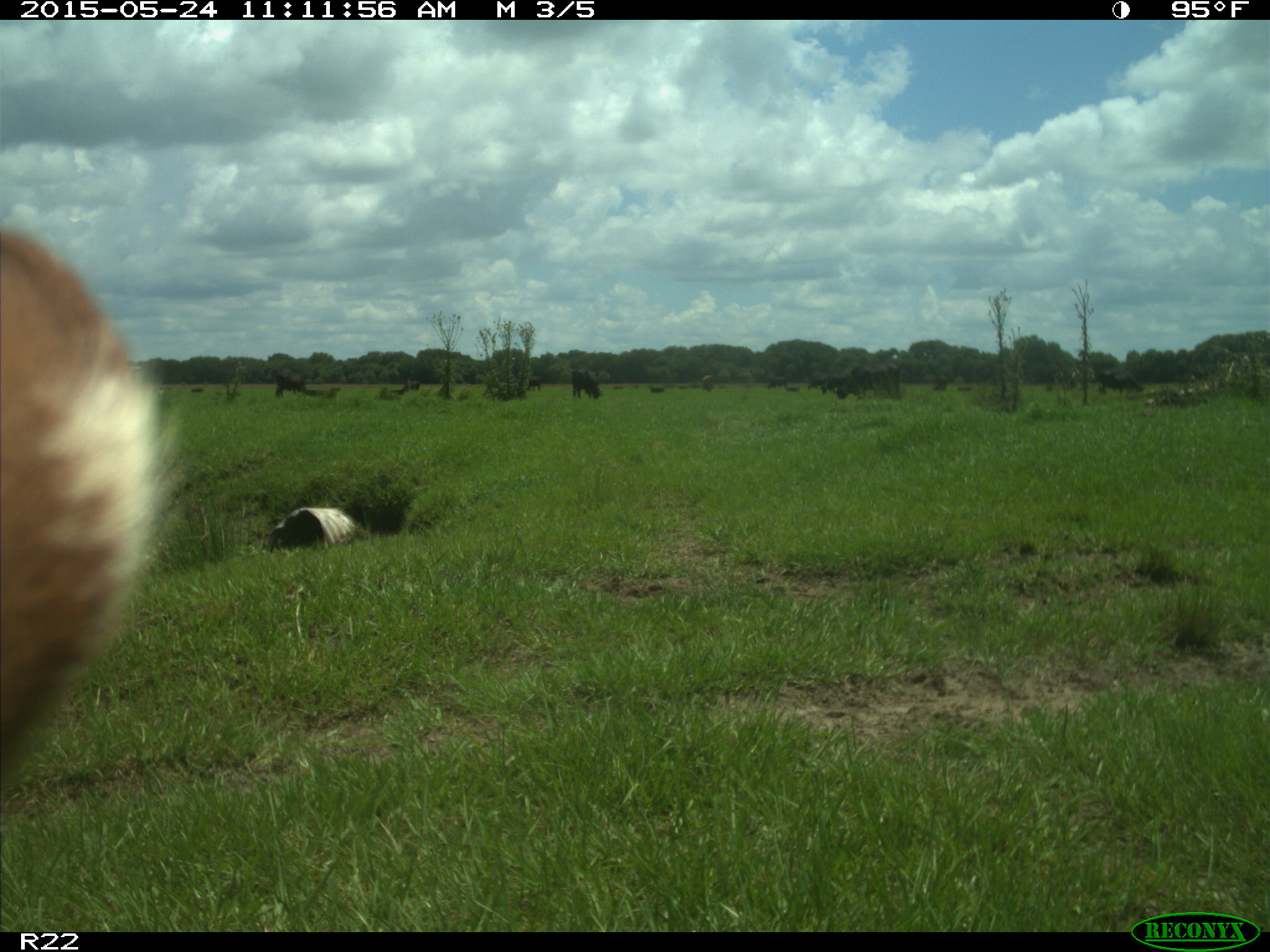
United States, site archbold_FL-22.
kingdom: Animalia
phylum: Chordata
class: Mammalia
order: Artiodactyla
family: Bovidae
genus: Bos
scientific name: Bos taurus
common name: domestic cow